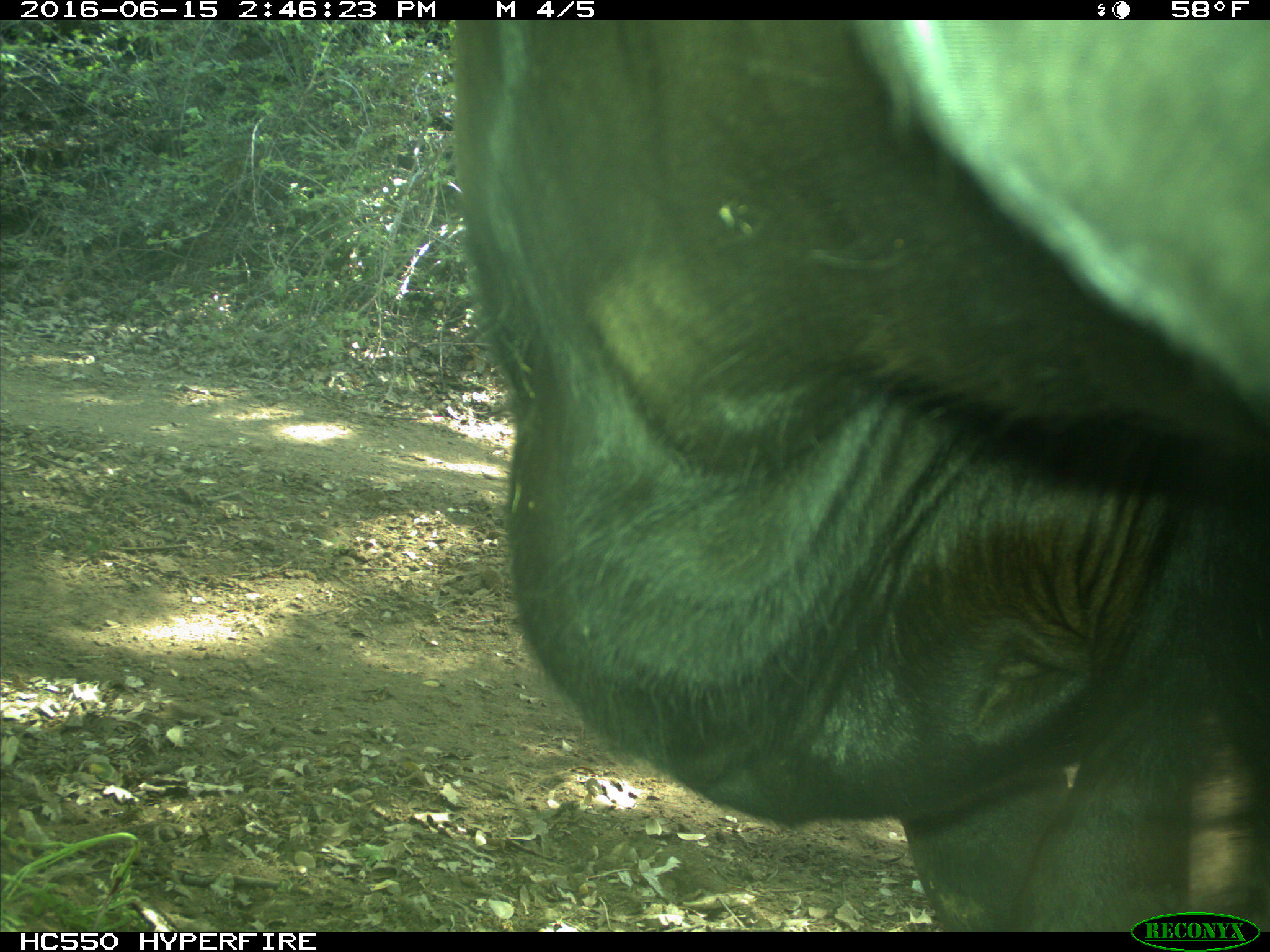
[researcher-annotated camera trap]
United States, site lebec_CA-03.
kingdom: Animalia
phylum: Chordata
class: Mammalia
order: Artiodactyla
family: Bovidae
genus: Bos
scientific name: Bos taurus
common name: domestic cow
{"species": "Bos taurus (domestic cow)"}